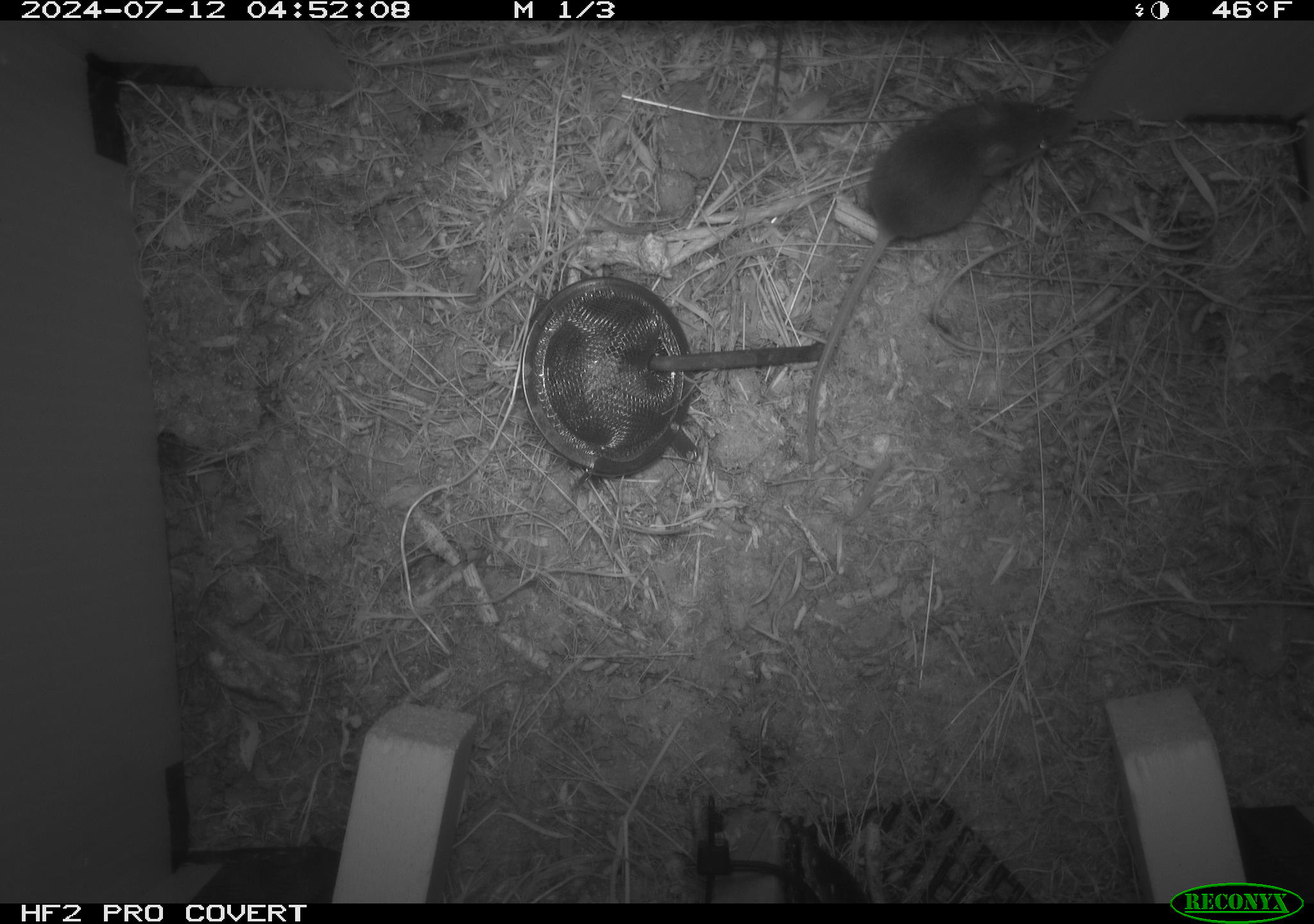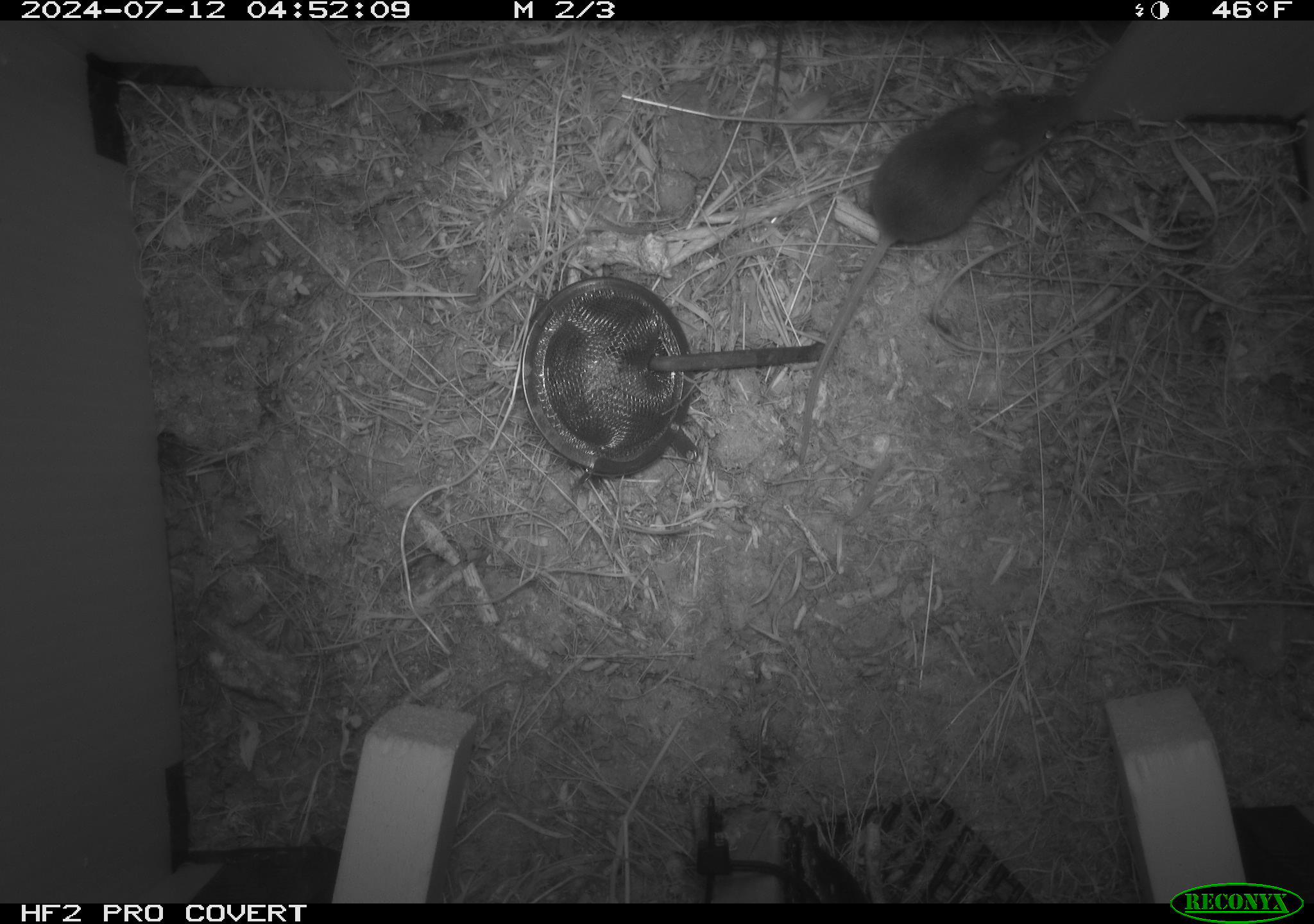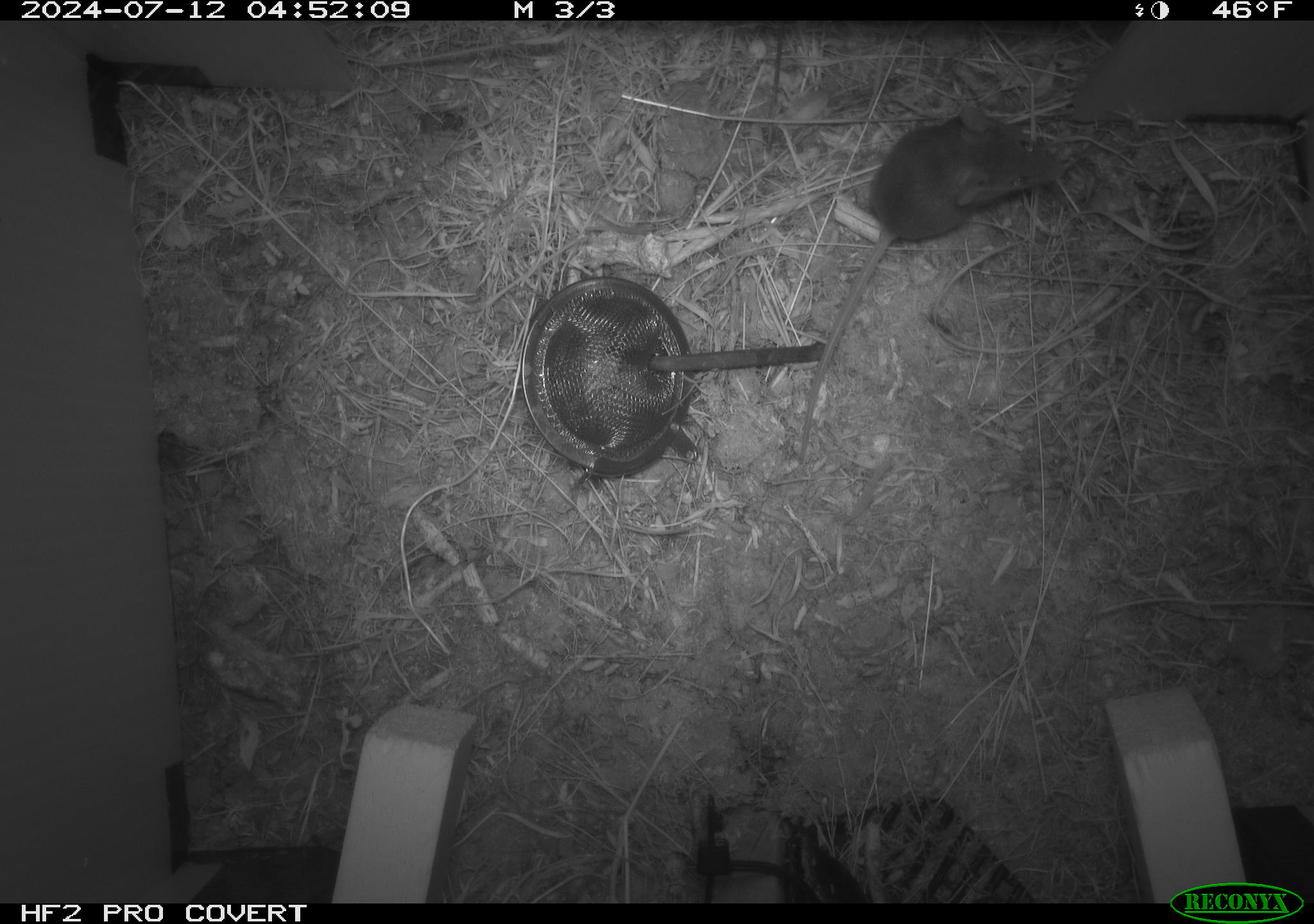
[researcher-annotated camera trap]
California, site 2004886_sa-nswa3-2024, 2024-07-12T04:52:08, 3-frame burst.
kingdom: Animalia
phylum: Chordata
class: Mammalia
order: Rodentia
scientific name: Rodentia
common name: rodent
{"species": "rodent (Rodentia)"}